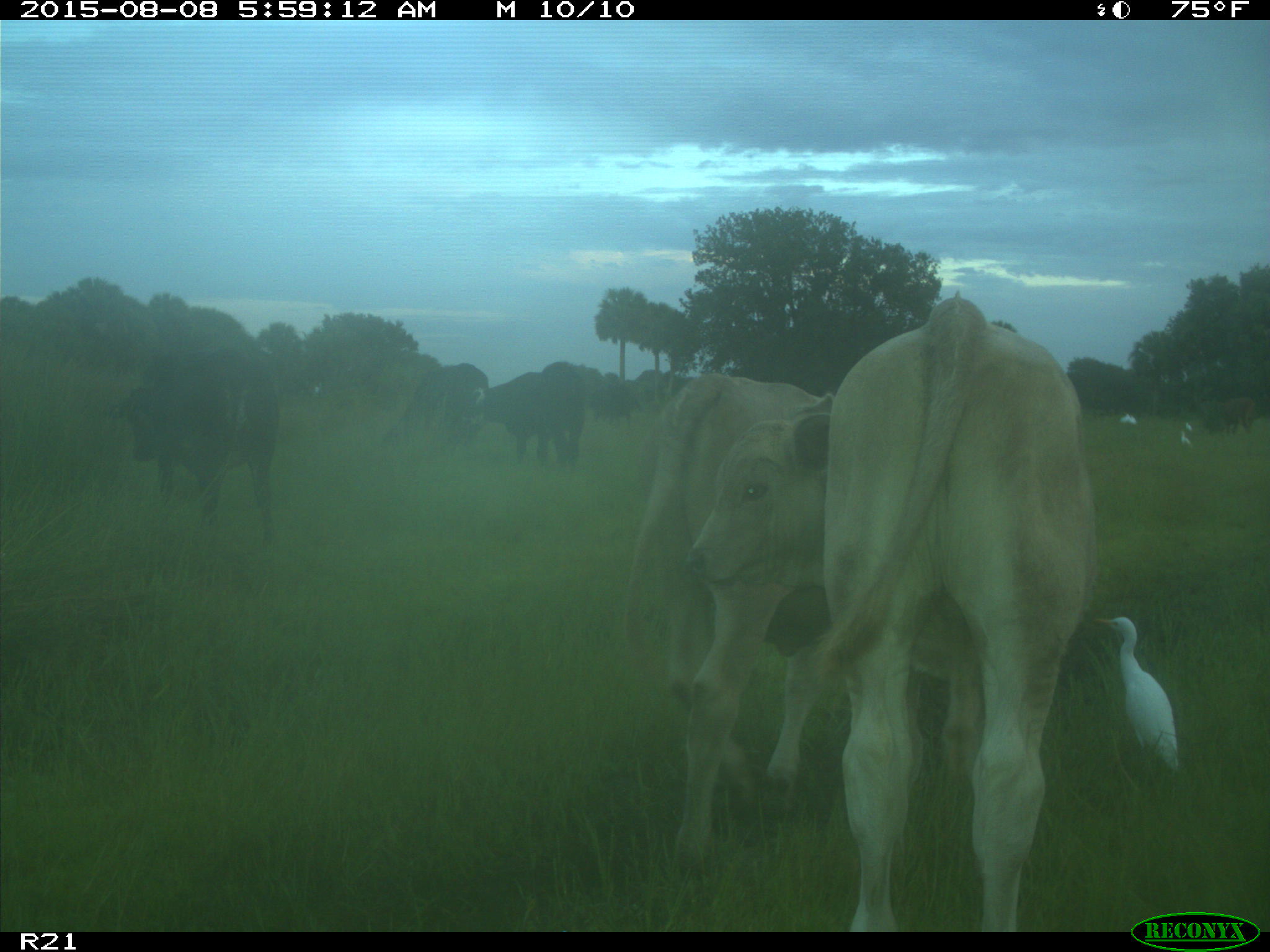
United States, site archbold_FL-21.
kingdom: Animalia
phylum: Chordata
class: Mammalia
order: Artiodactyla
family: Bovidae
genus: Bos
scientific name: Bos taurus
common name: domestic cow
Bos taurus (domestic cow).